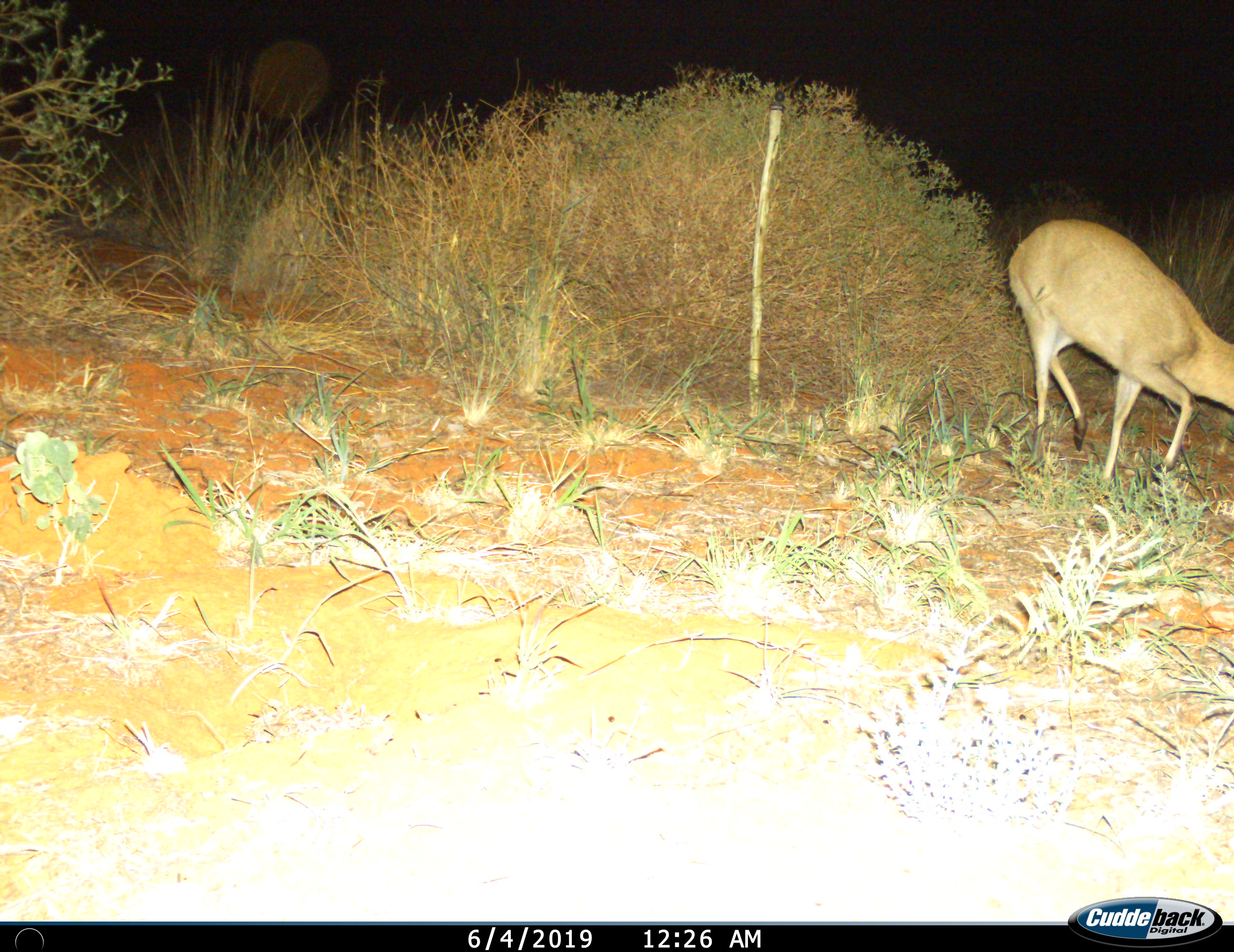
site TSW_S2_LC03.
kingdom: Animalia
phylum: Chordata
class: Mammalia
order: Artiodactyla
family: Bovidae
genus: Sylvicapra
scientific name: Sylvicapra grimmia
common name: common duiker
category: duikercommongrey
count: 1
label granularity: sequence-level